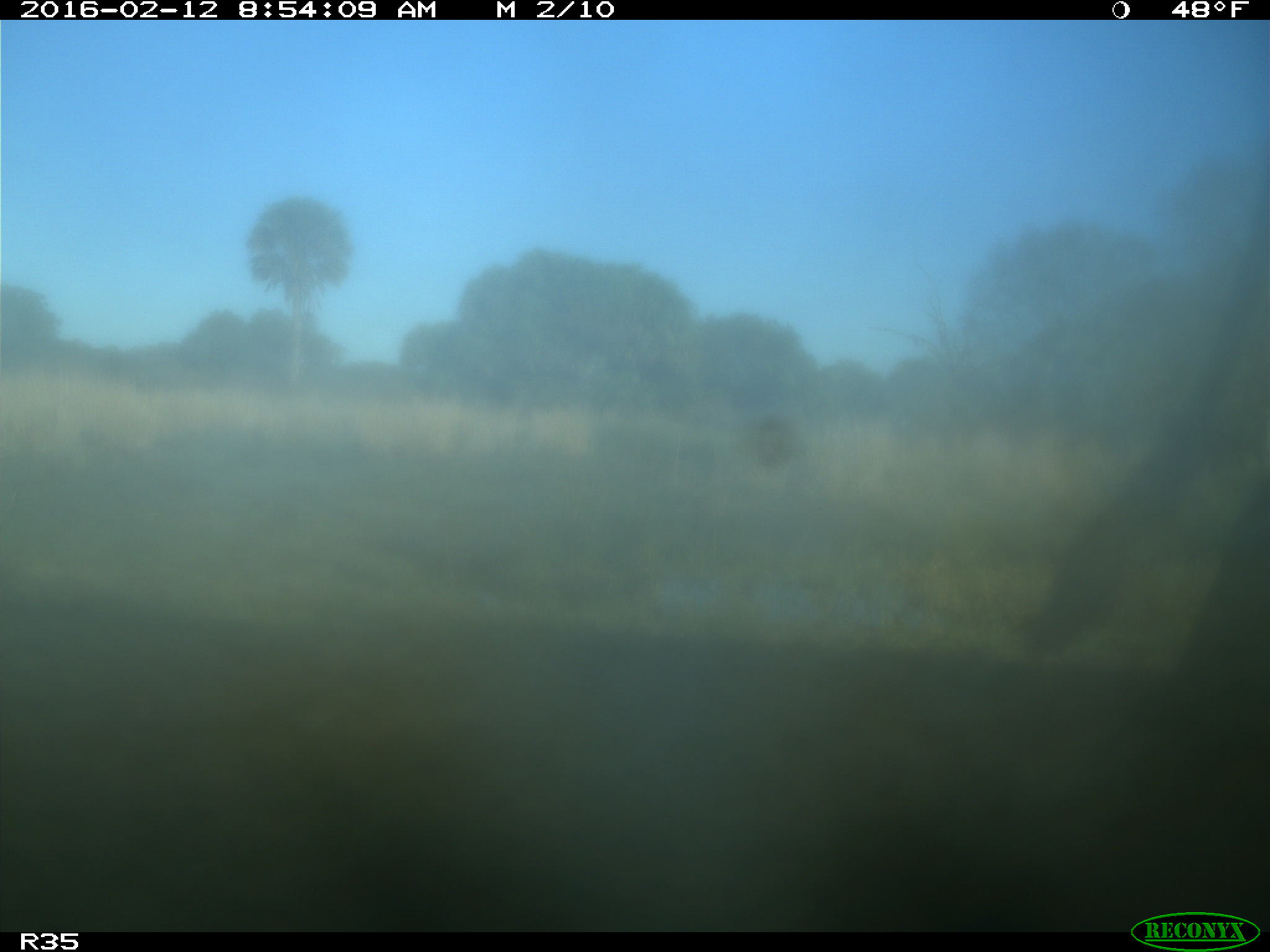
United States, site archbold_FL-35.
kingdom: Animalia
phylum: Chordata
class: Mammalia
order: Artiodactyla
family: Bovidae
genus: Bos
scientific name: Bos taurus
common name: domestic cow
Bos taurus (domestic cow).